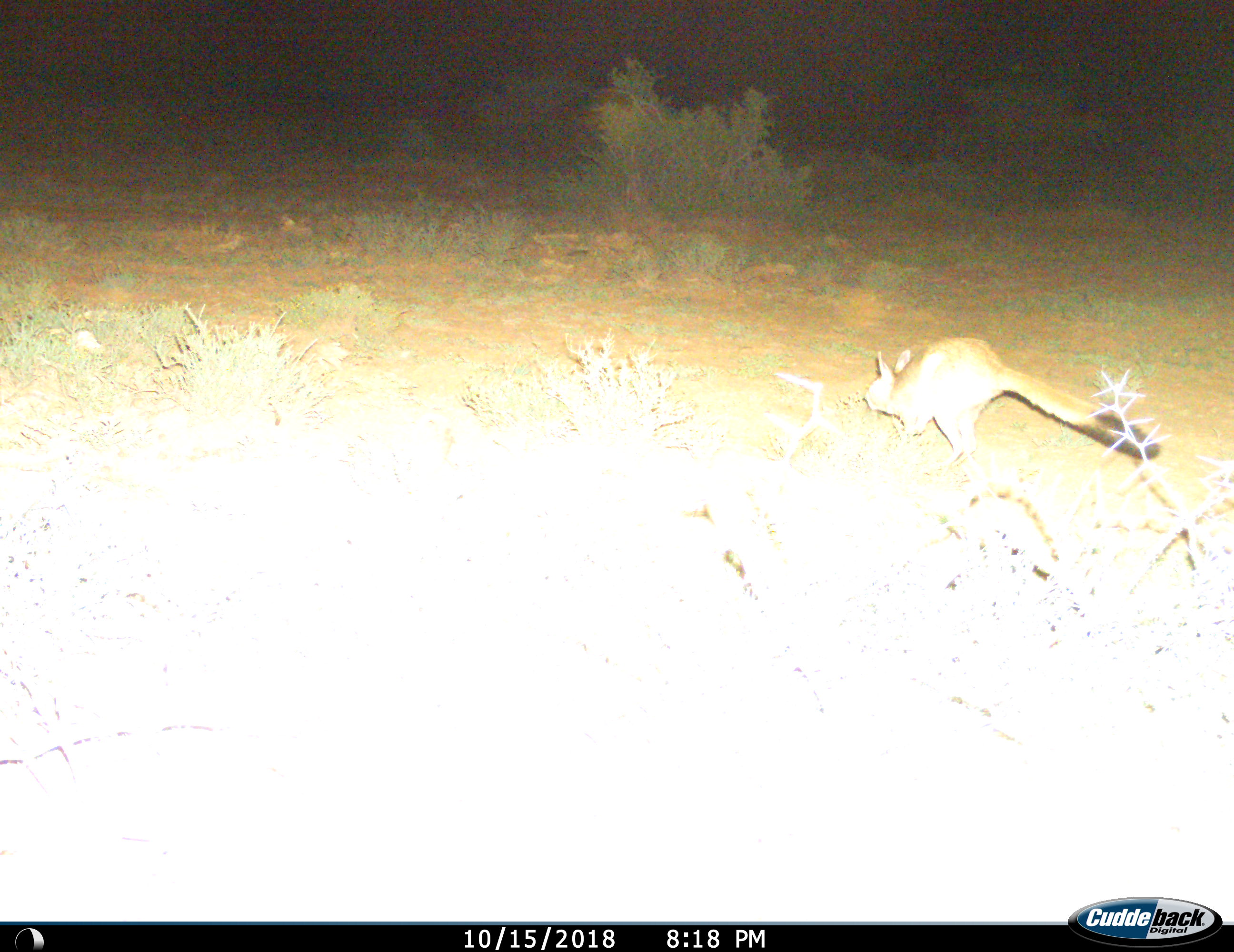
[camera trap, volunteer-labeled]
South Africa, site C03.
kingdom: Animalia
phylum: Chordata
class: Mammalia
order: Rodentia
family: Pedetidae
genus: Pedetes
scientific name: Pedetes capensis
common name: springhare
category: harespring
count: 1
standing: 0%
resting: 0%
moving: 100%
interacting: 0%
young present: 0%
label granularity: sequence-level